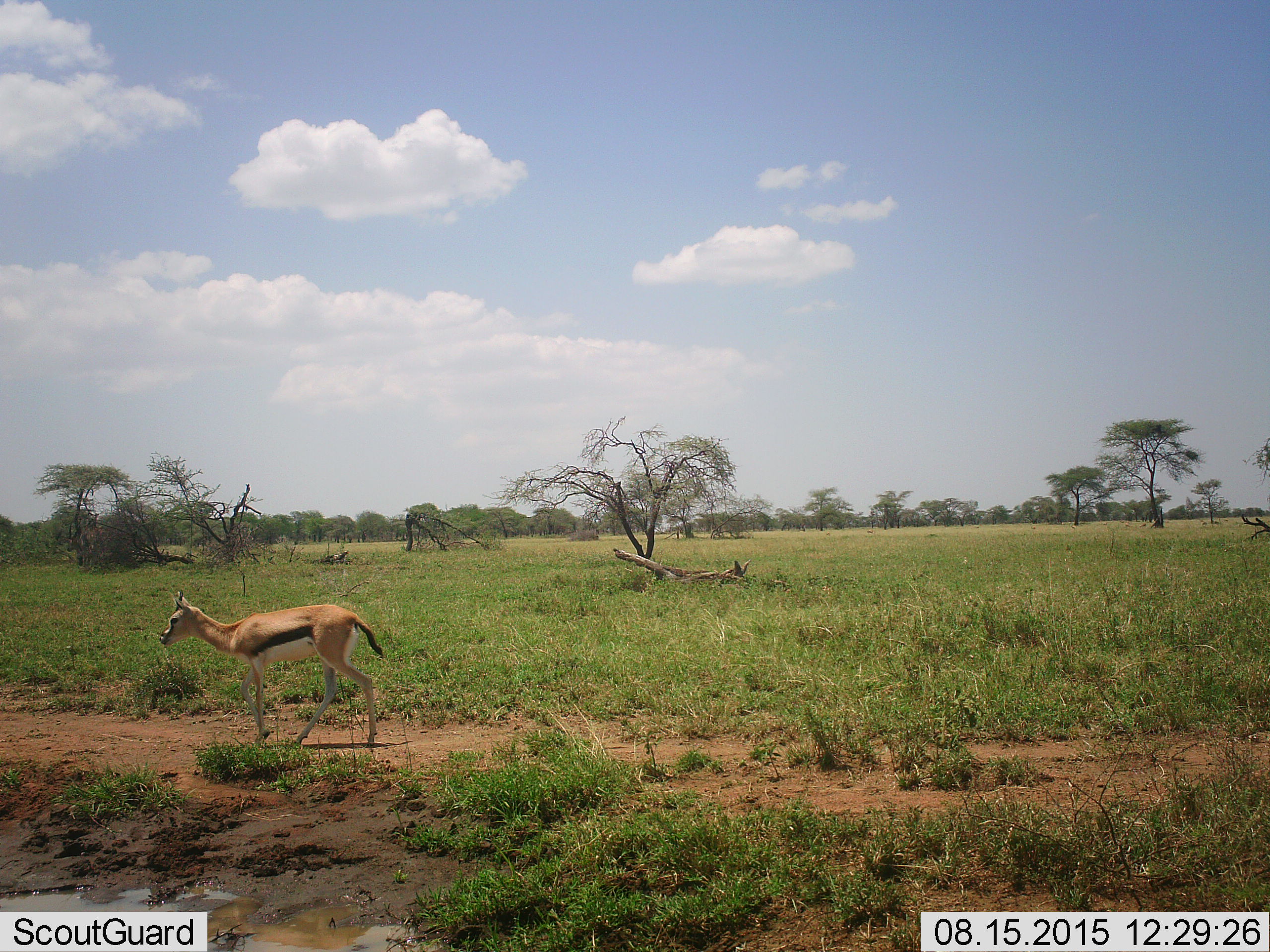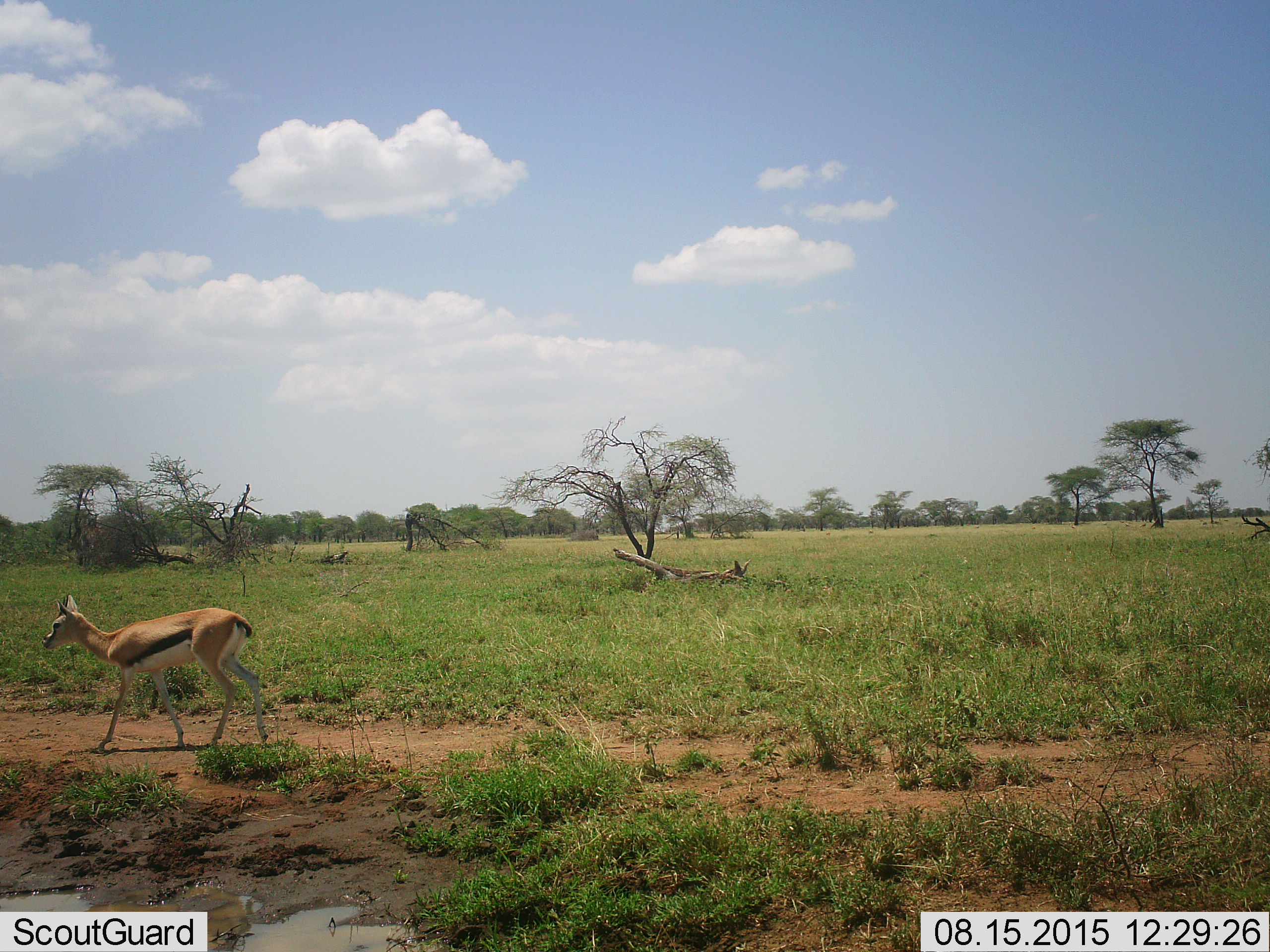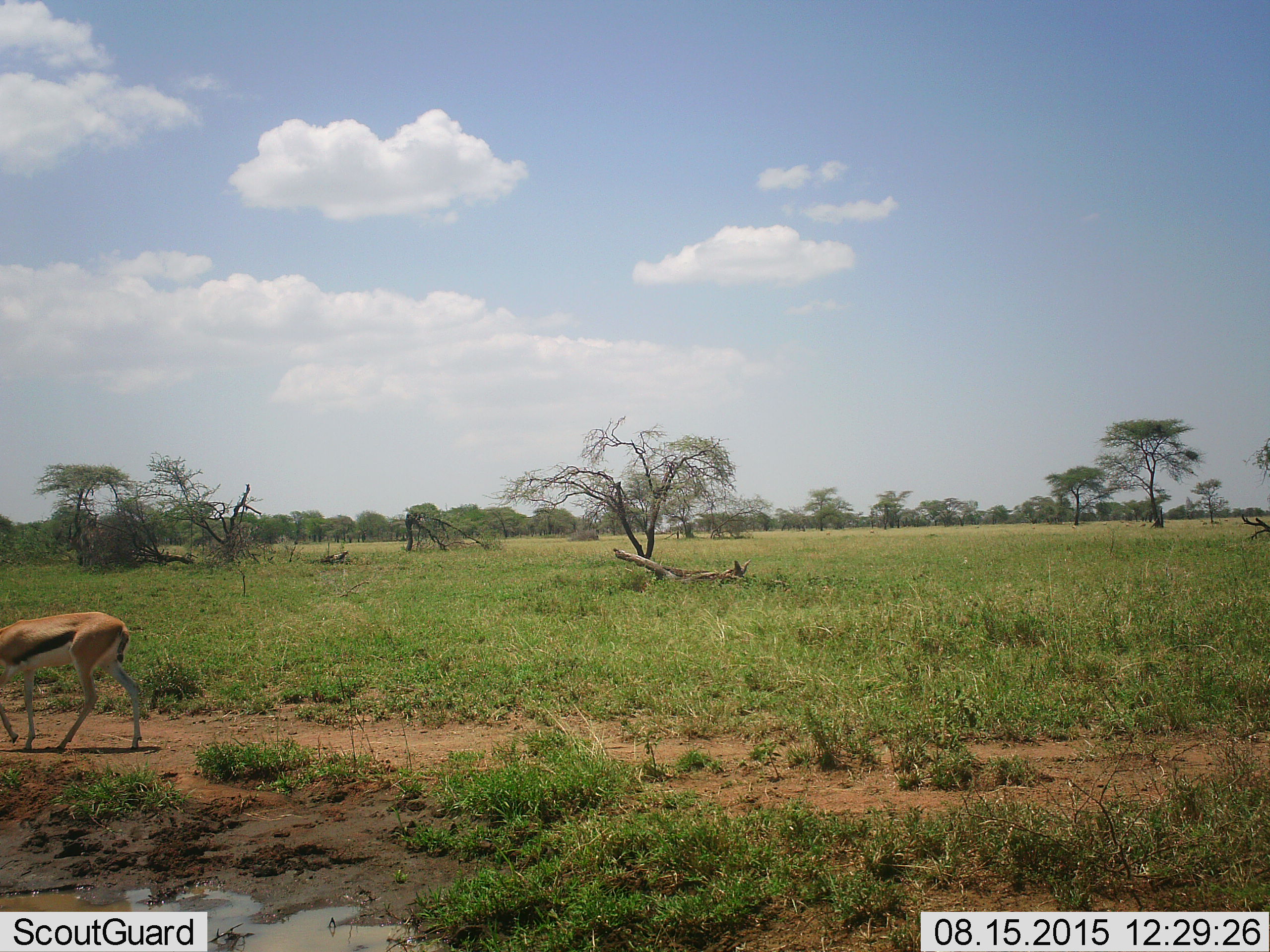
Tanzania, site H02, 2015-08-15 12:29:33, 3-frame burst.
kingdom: Animalia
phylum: Chordata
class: Mammalia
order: Artiodactyla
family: Bovidae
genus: Eudorcas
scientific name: Eudorcas thomsonii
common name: thomson's gazelle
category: gazellethomsons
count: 1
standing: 0%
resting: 0%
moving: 100%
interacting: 0%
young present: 0%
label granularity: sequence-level